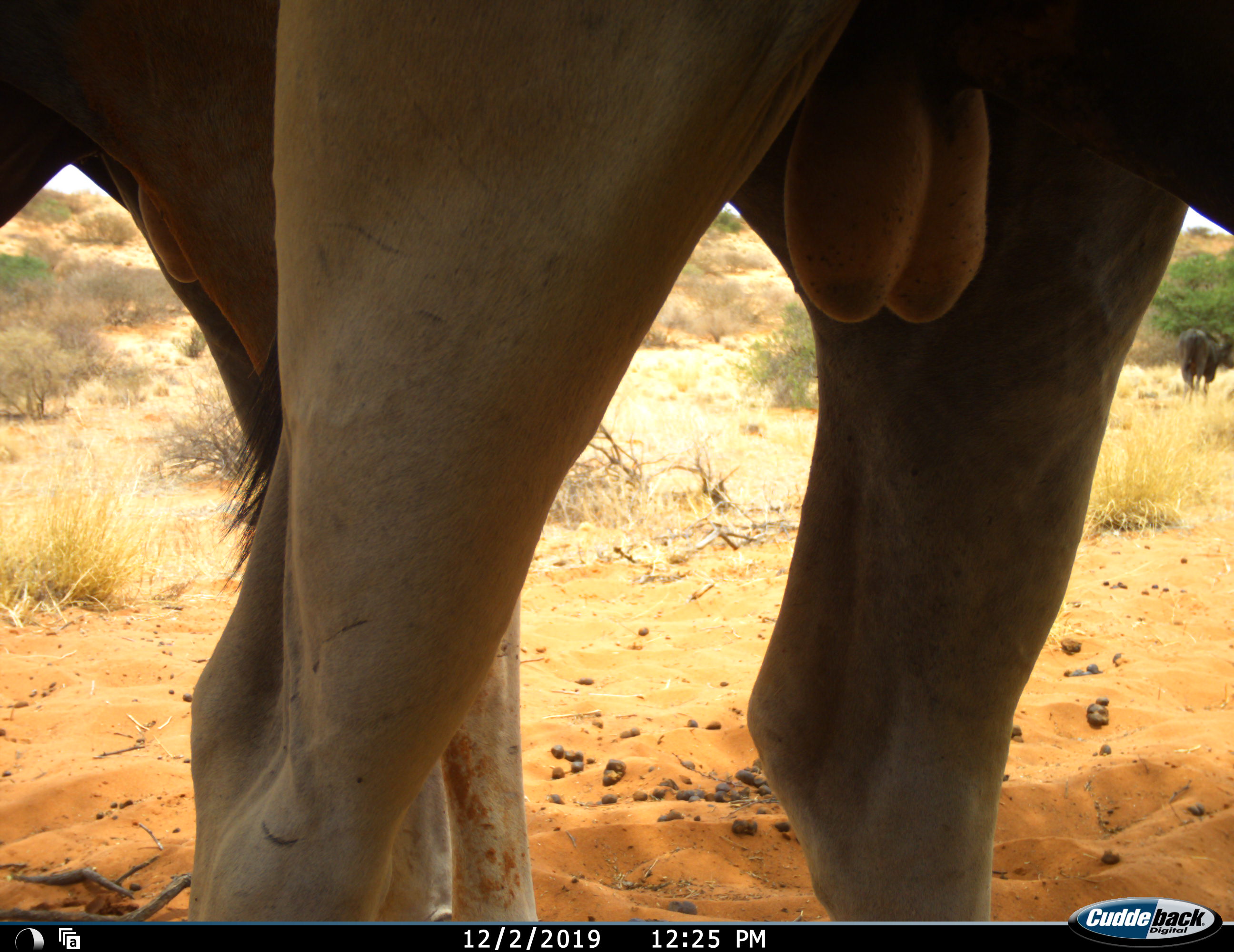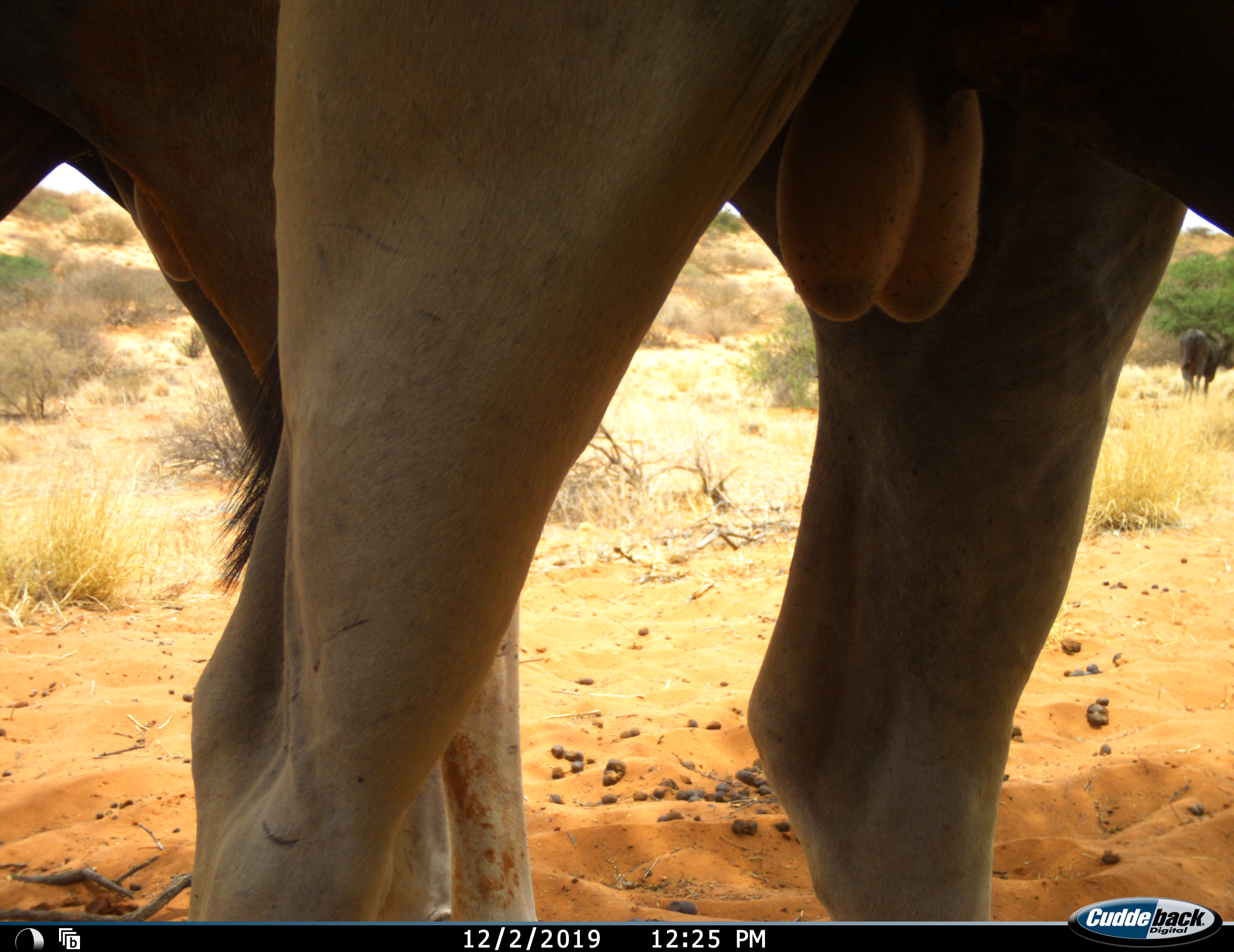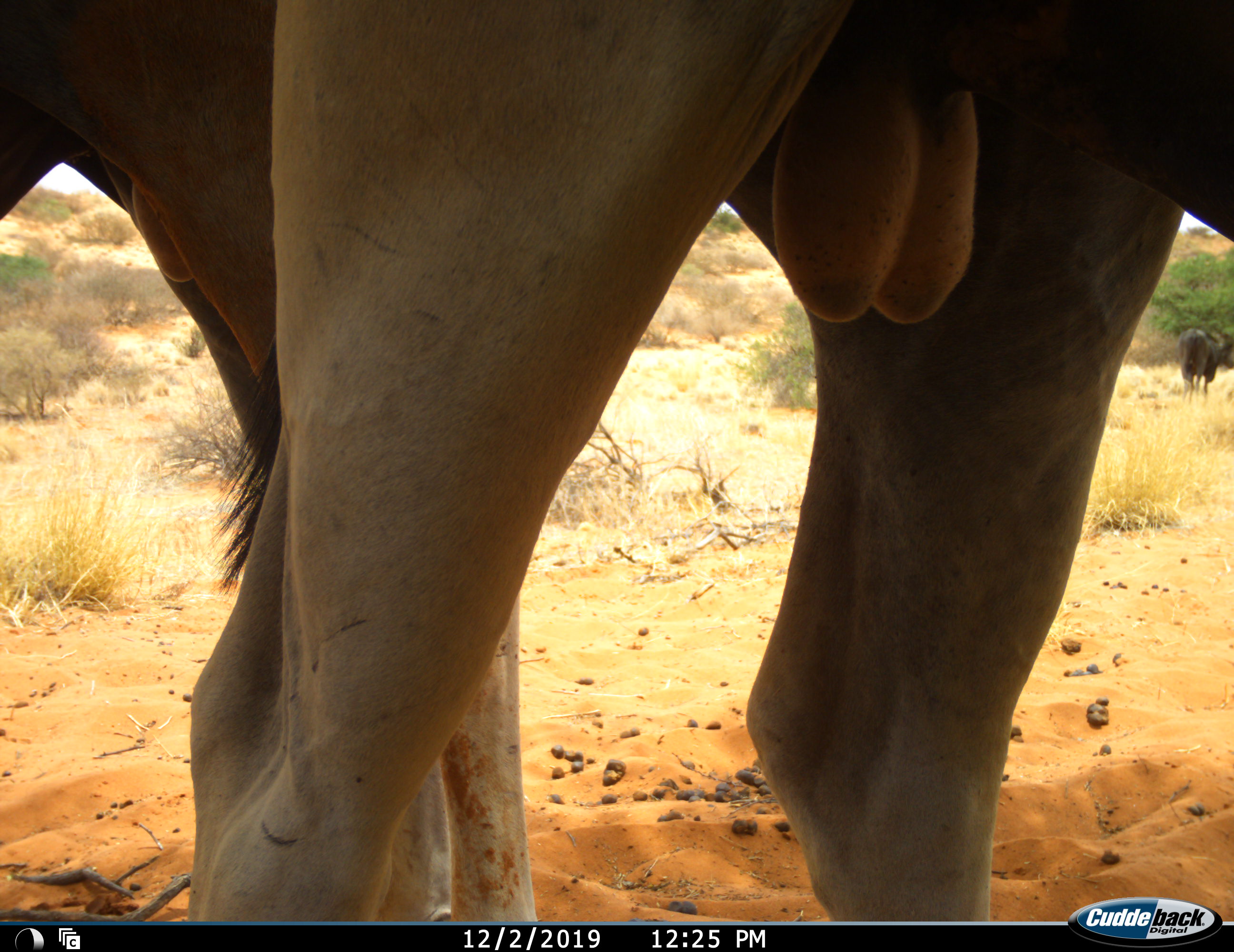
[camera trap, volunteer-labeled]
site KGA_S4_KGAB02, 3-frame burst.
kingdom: Animalia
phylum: Chordata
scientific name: Vertebrata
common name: domestic animal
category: domesticanimal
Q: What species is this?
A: Domesticanimal (domestic animal) (Vertebrata).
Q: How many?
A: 3.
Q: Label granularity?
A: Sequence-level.